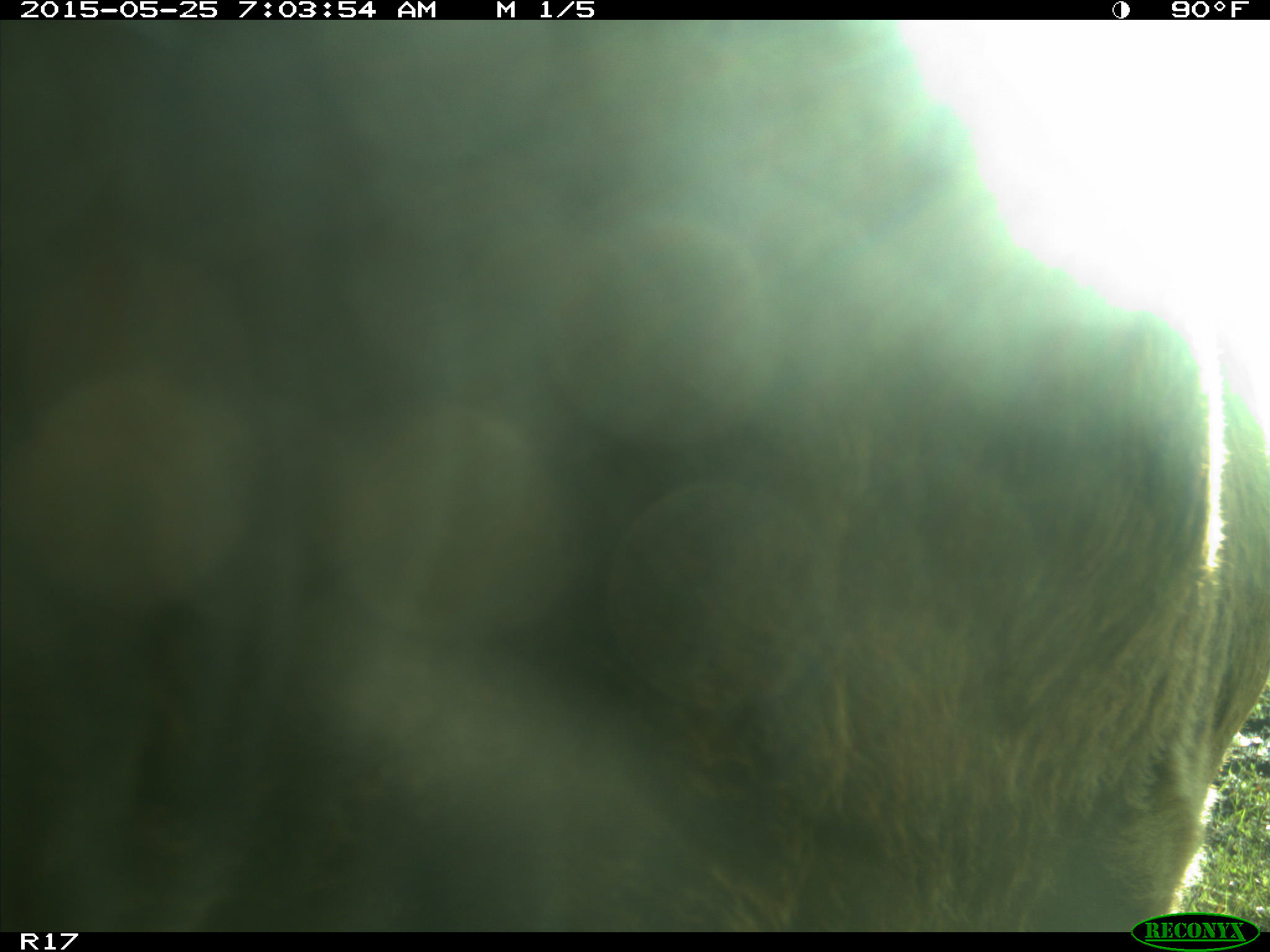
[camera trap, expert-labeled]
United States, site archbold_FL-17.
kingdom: Animalia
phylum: Chordata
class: Mammalia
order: Artiodactyla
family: Bovidae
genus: Bos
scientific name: Bos taurus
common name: domestic cow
Bos taurus (domestic cow).